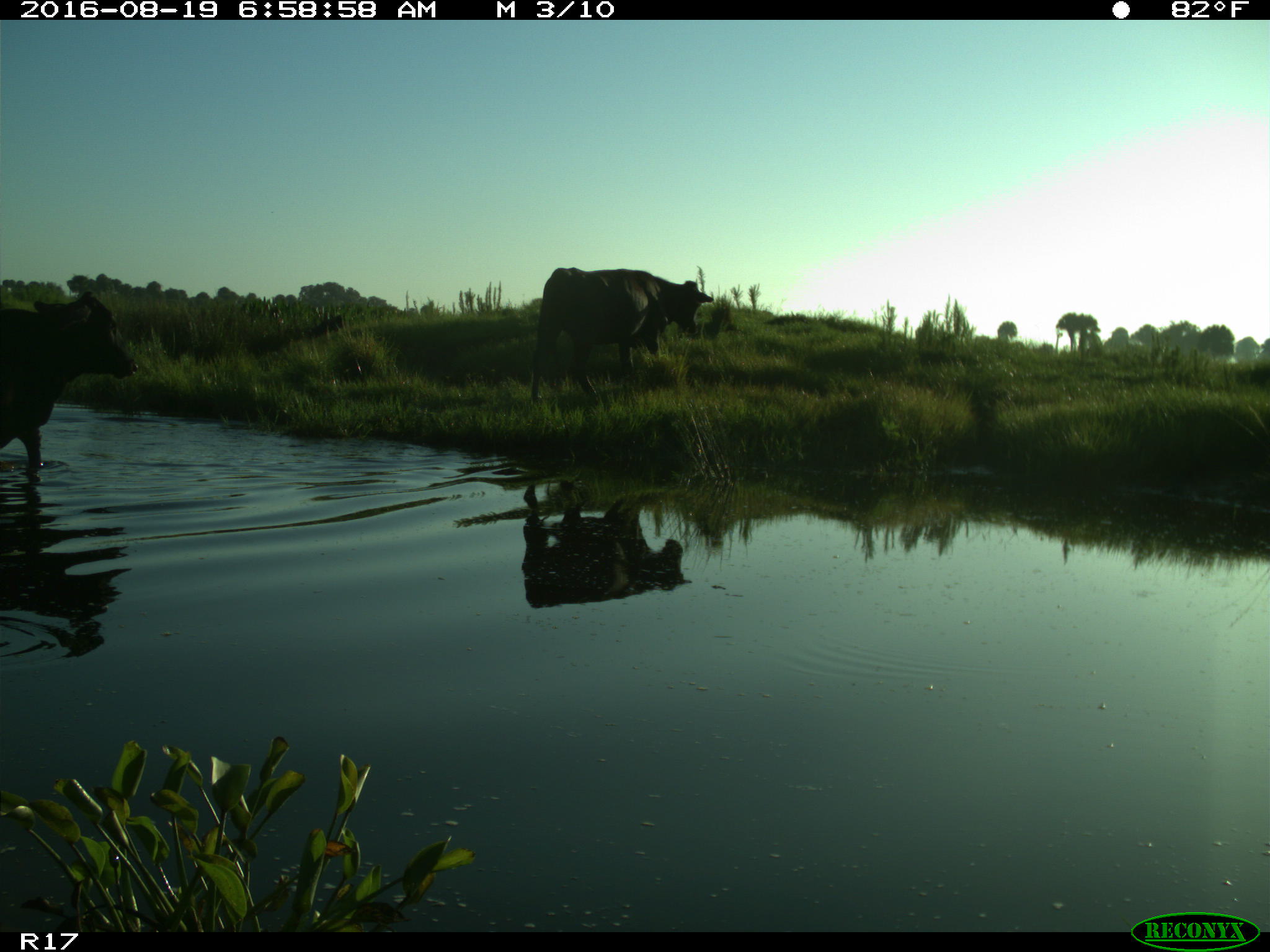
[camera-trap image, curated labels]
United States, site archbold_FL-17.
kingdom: Animalia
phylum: Chordata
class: Mammalia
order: Artiodactyla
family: Bovidae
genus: Bos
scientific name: Bos taurus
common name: domestic cow